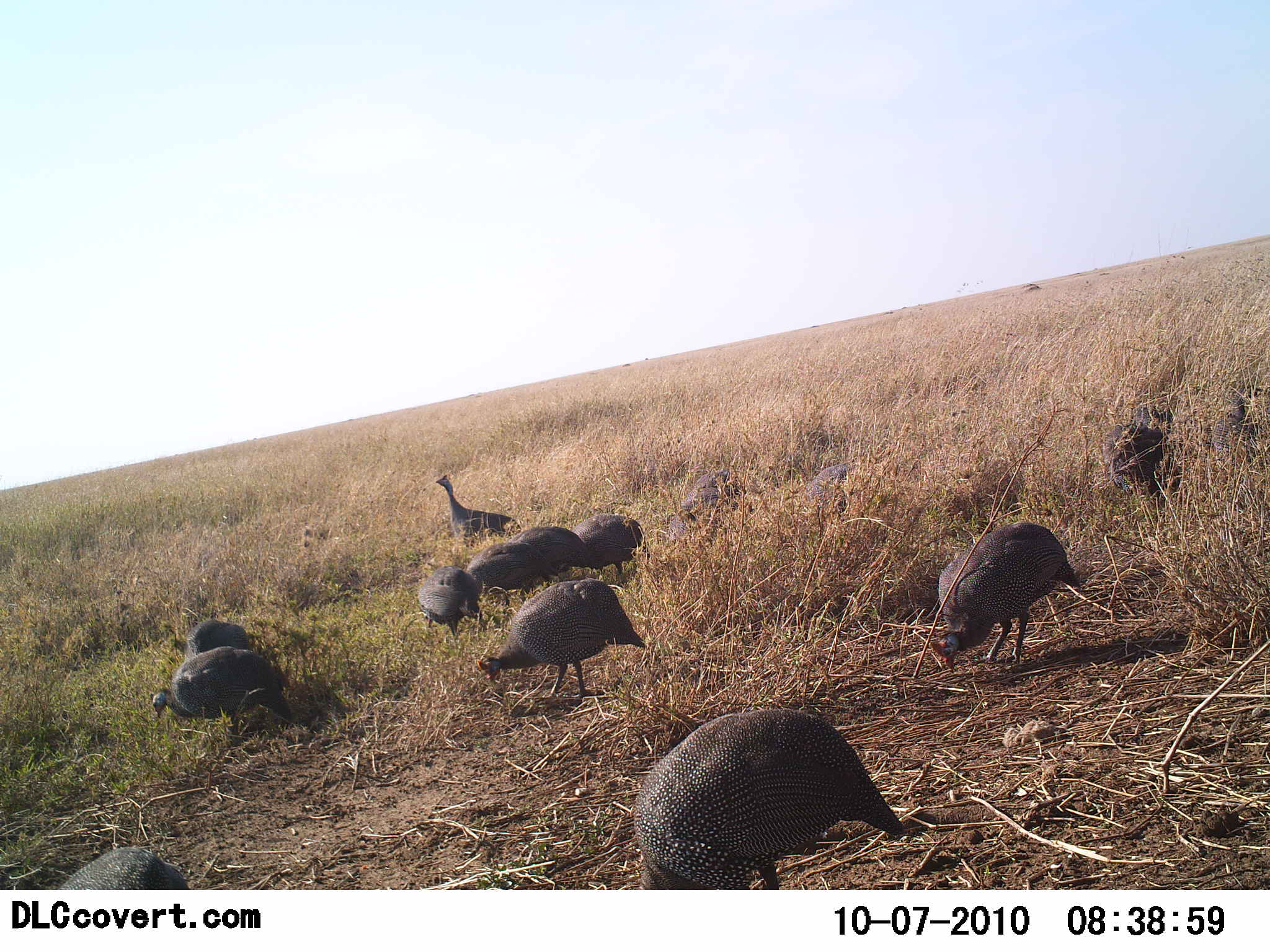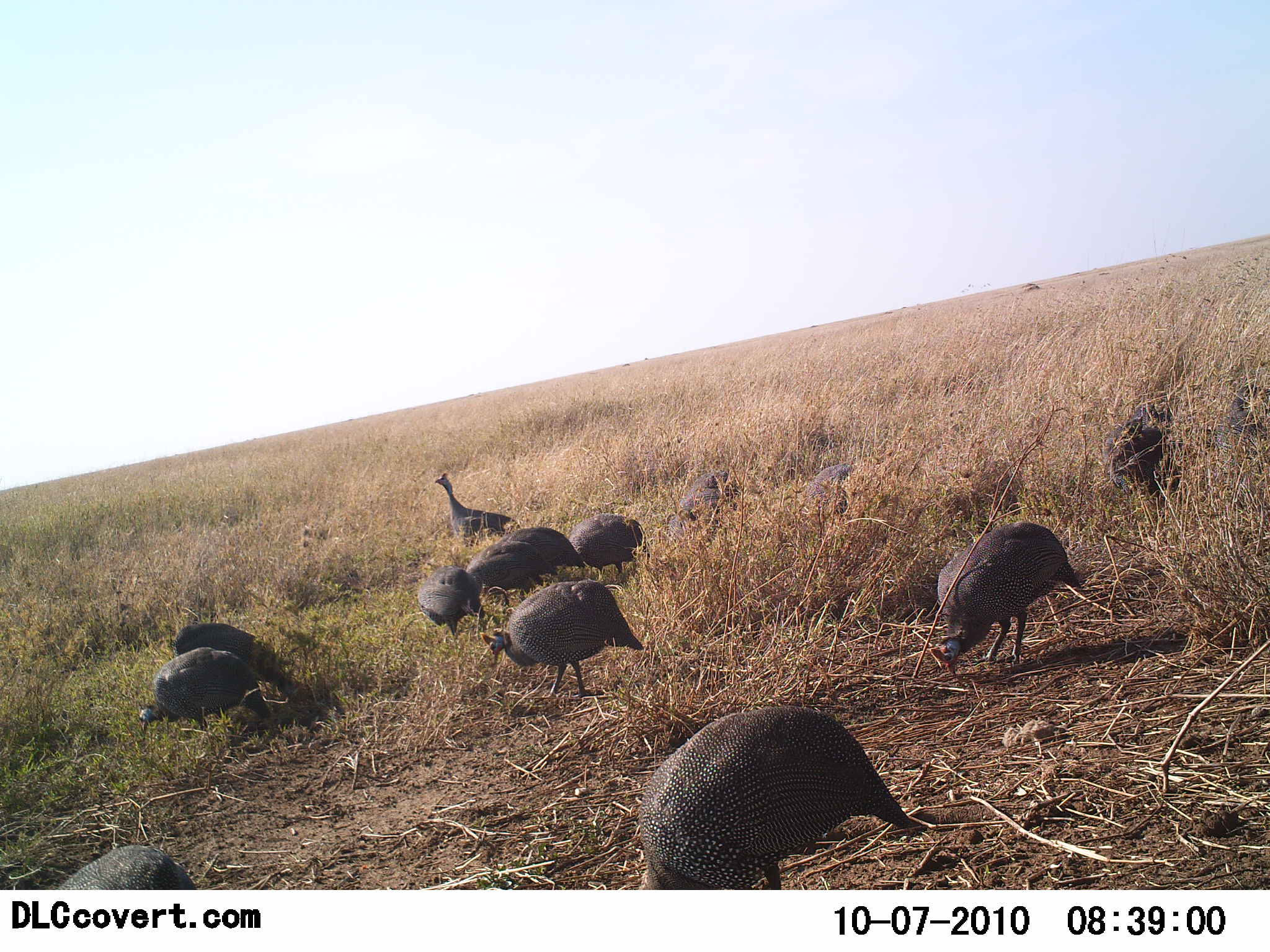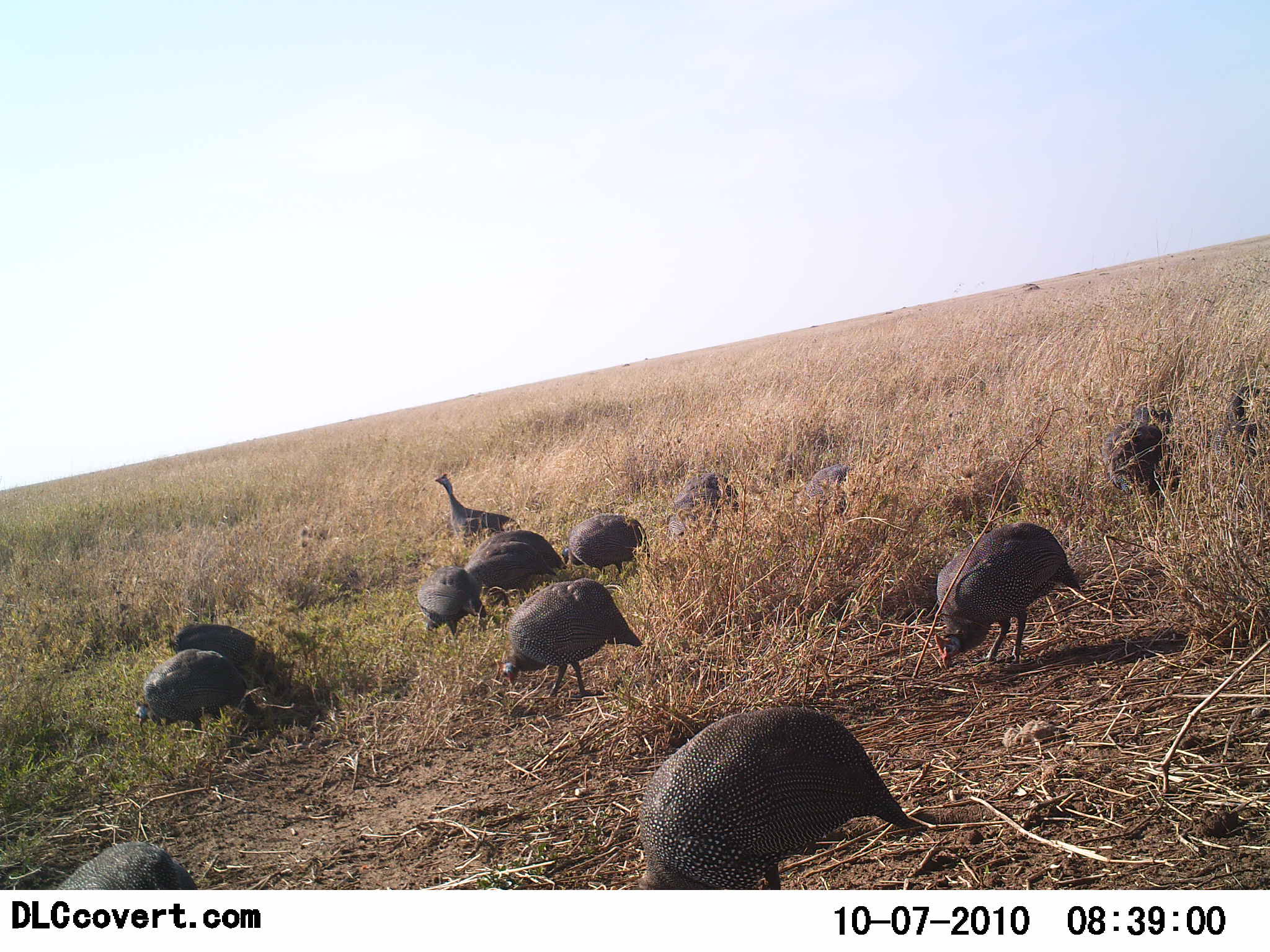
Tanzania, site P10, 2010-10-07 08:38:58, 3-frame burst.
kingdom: Animalia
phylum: Chordata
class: Aves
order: Galliformes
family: Numididae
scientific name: Numididae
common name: guinea fowl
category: guineafowl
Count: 11-50.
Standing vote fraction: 45%.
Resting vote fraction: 0%.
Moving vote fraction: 18%.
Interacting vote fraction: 0%.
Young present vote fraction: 0%.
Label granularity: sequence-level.